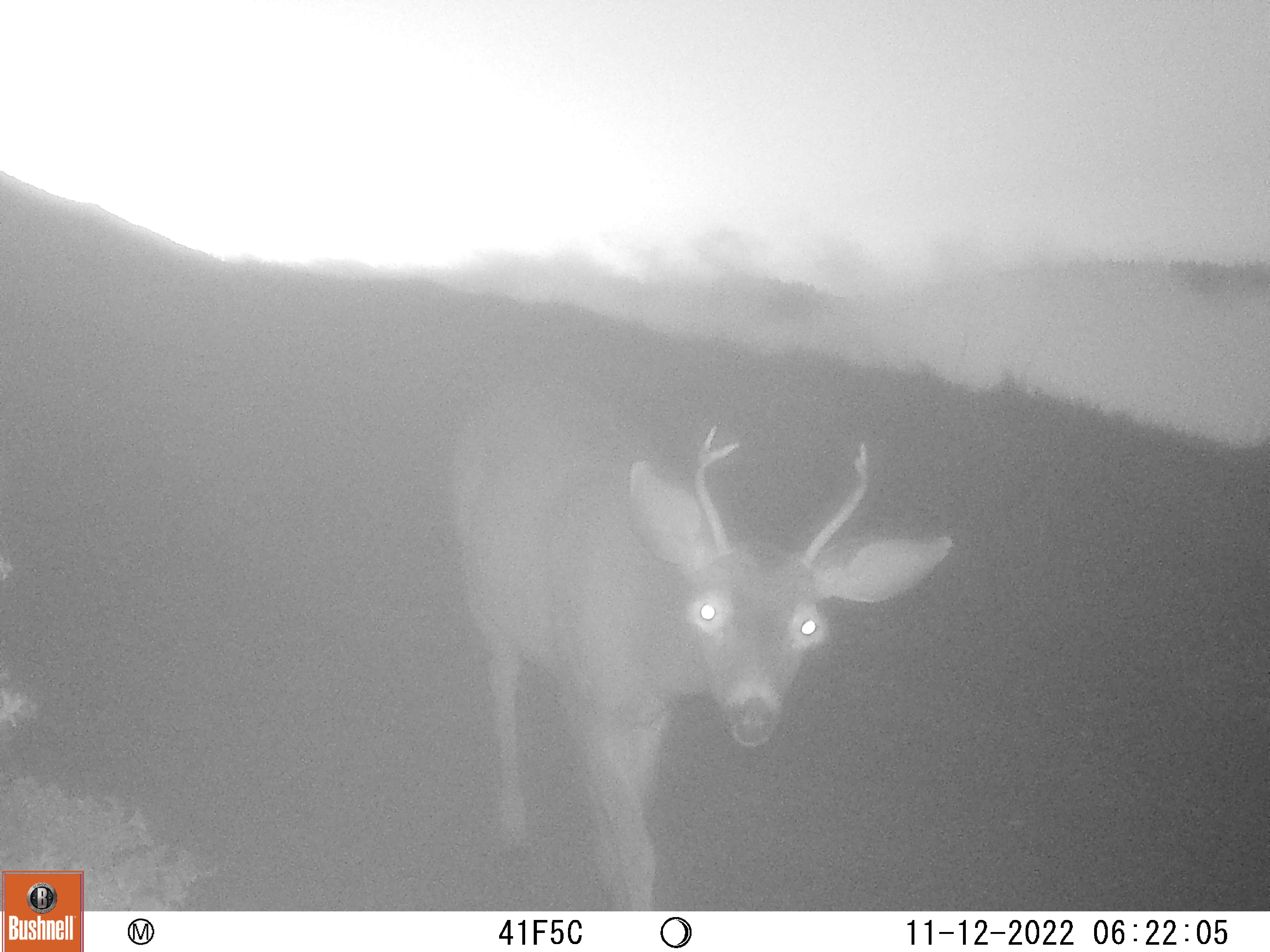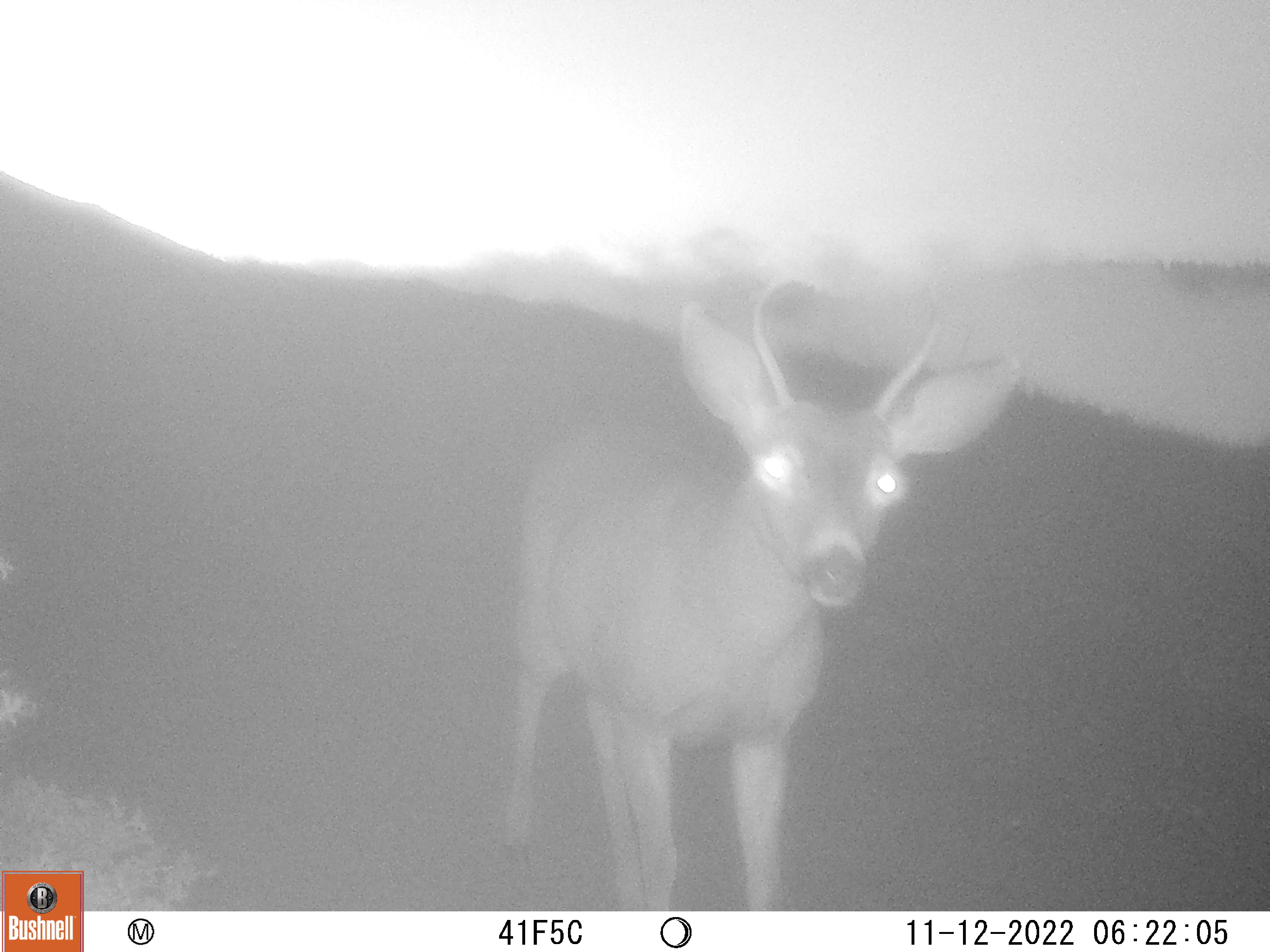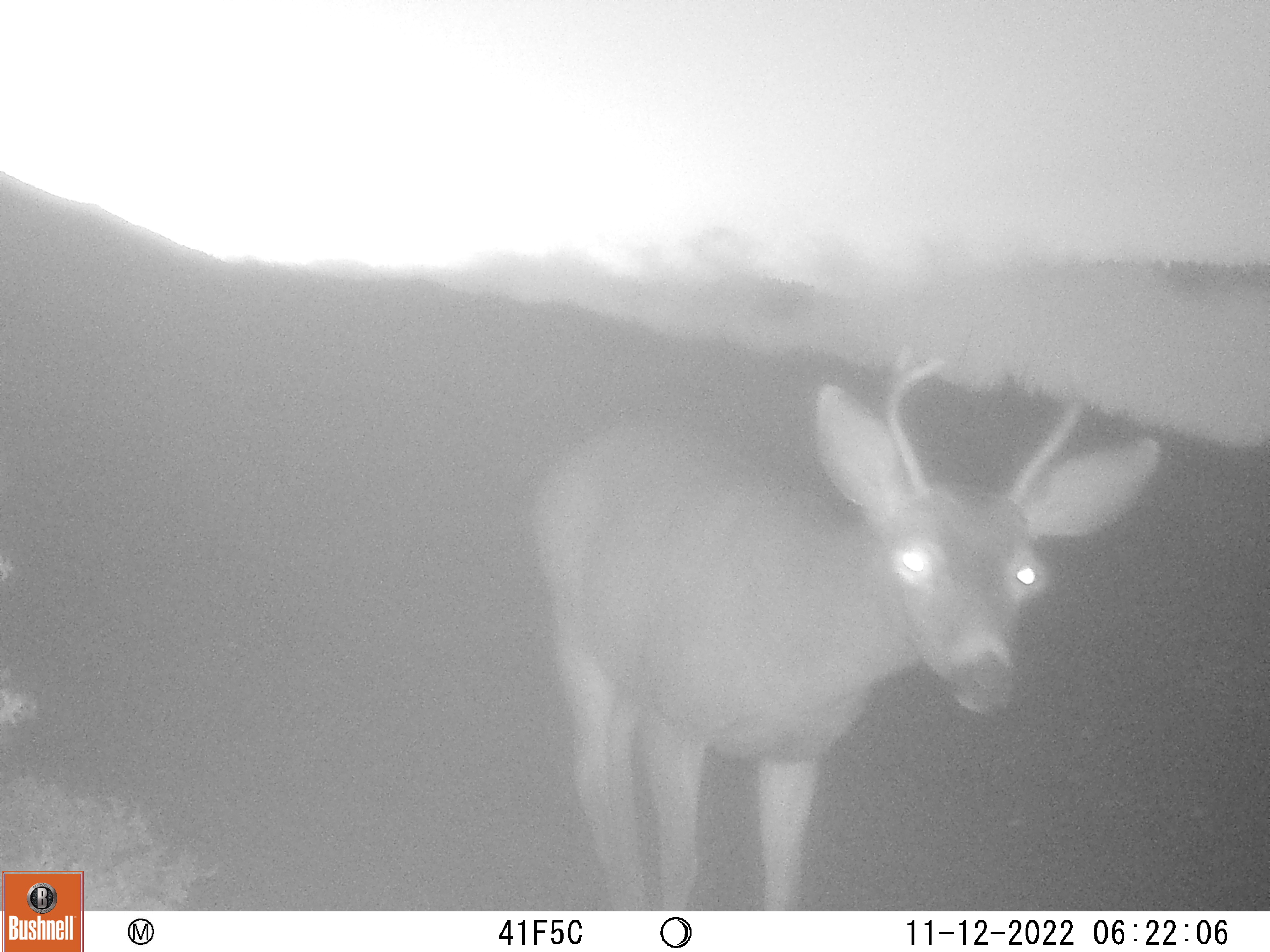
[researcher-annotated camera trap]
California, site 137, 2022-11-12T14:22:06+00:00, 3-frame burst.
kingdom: Animalia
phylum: Chordata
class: Mammalia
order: Artiodactyla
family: Cervidae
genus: Odocoileus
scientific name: Odocoileus hemionus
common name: mule deer